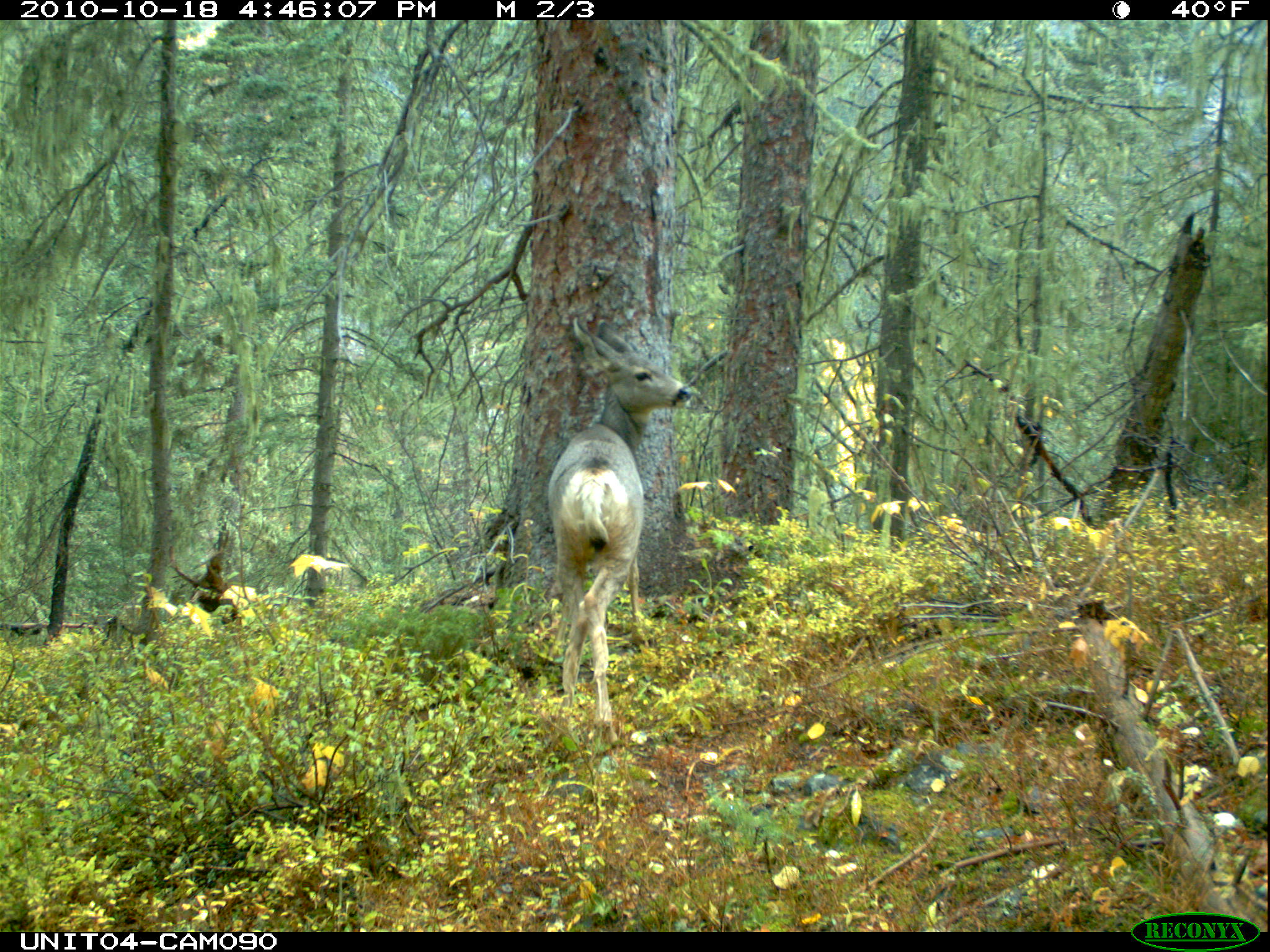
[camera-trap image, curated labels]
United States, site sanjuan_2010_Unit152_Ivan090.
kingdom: Animalia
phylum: Chordata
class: Mammalia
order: Artiodactyla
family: Cervidae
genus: Odocoileus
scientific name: Odocoileus hemionus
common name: mule deer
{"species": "Odocoileus hemionus (mule deer)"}